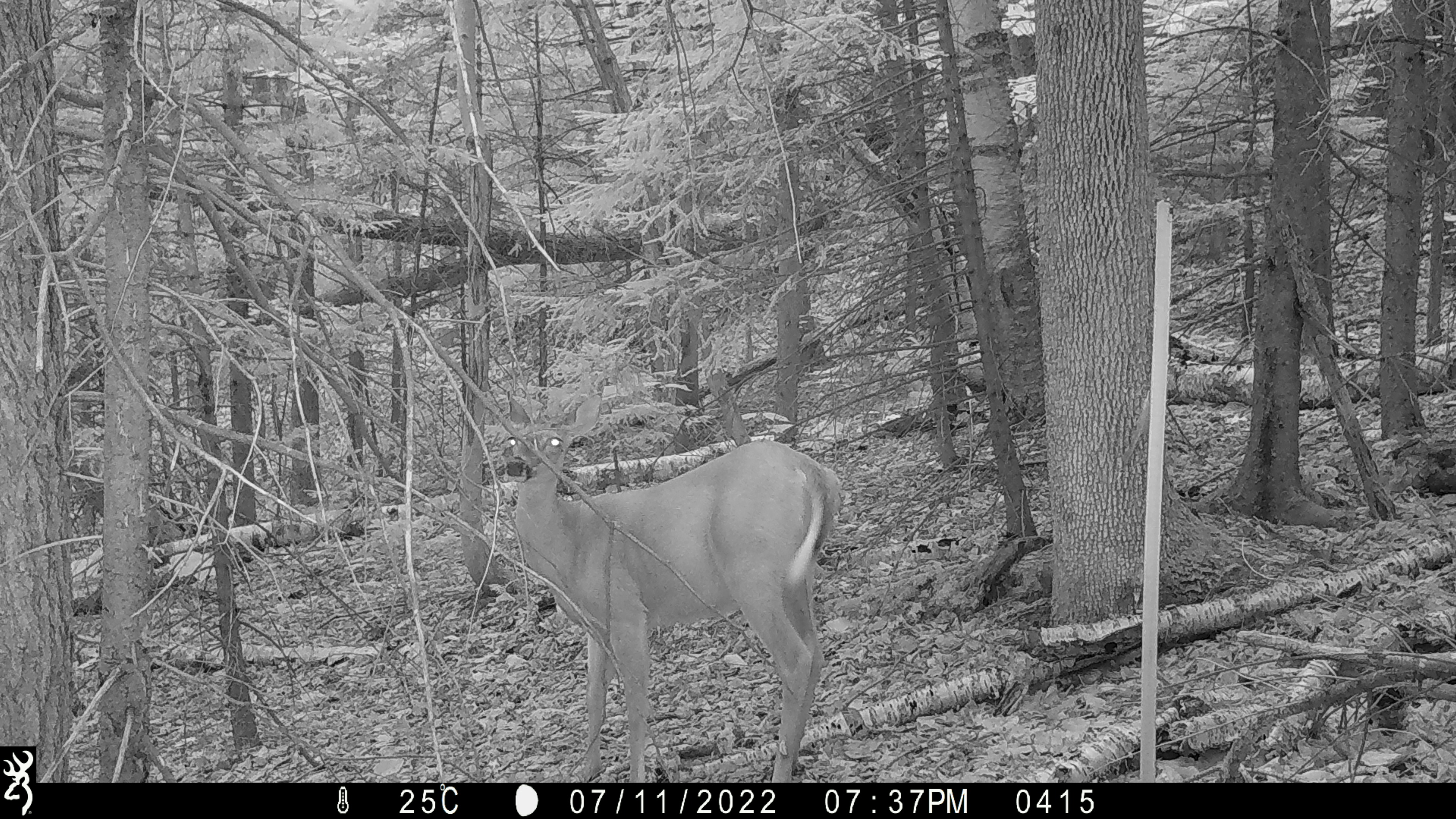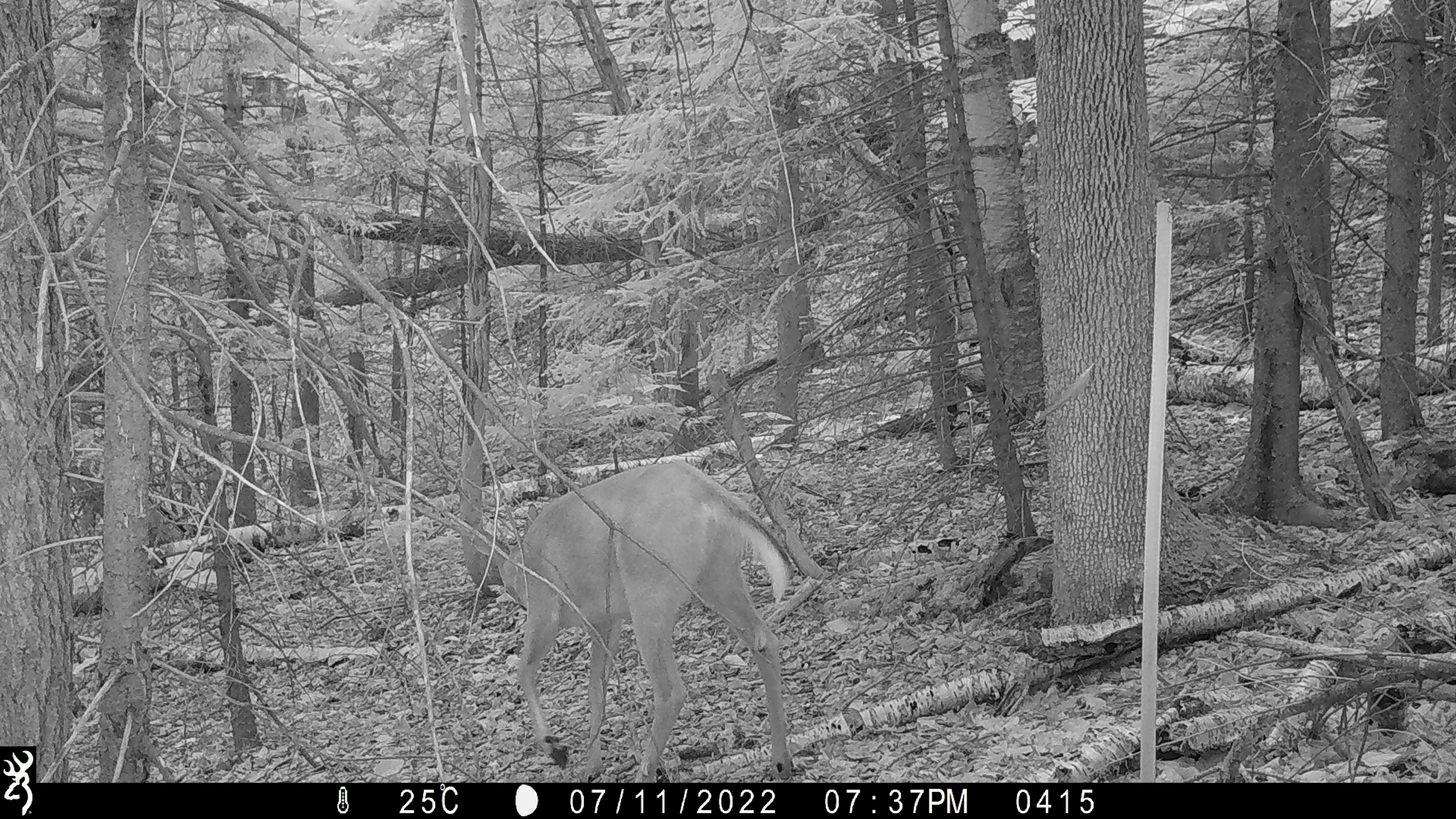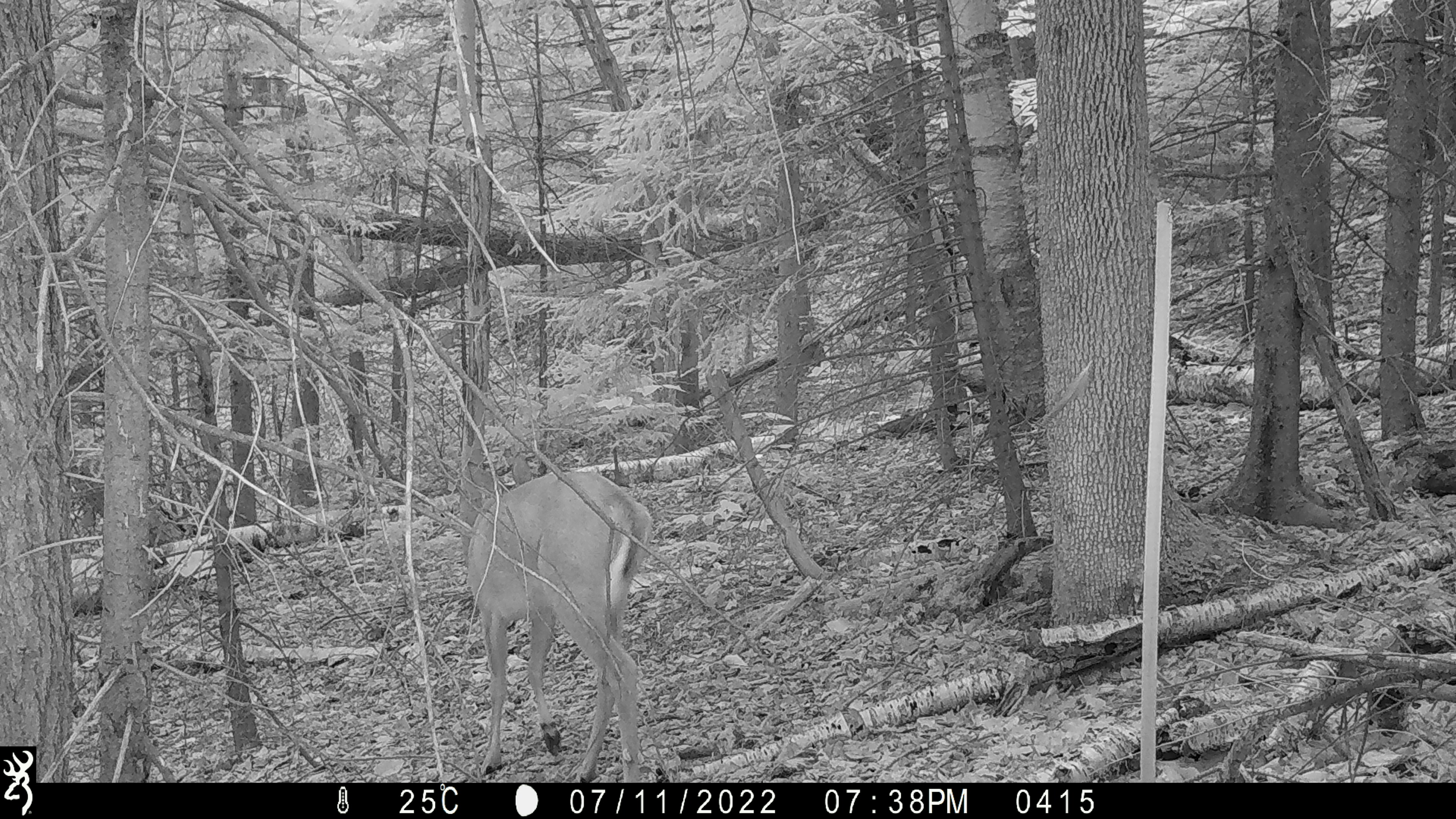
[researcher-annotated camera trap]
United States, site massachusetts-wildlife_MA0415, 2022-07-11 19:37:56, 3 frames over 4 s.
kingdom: Animalia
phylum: Chordata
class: Mammalia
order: Artiodactyla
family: Cervidae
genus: Odocoileus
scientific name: Odocoileus virginianus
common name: white-tailed deer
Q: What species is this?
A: White-tailed deer (Odocoileus virginianus).